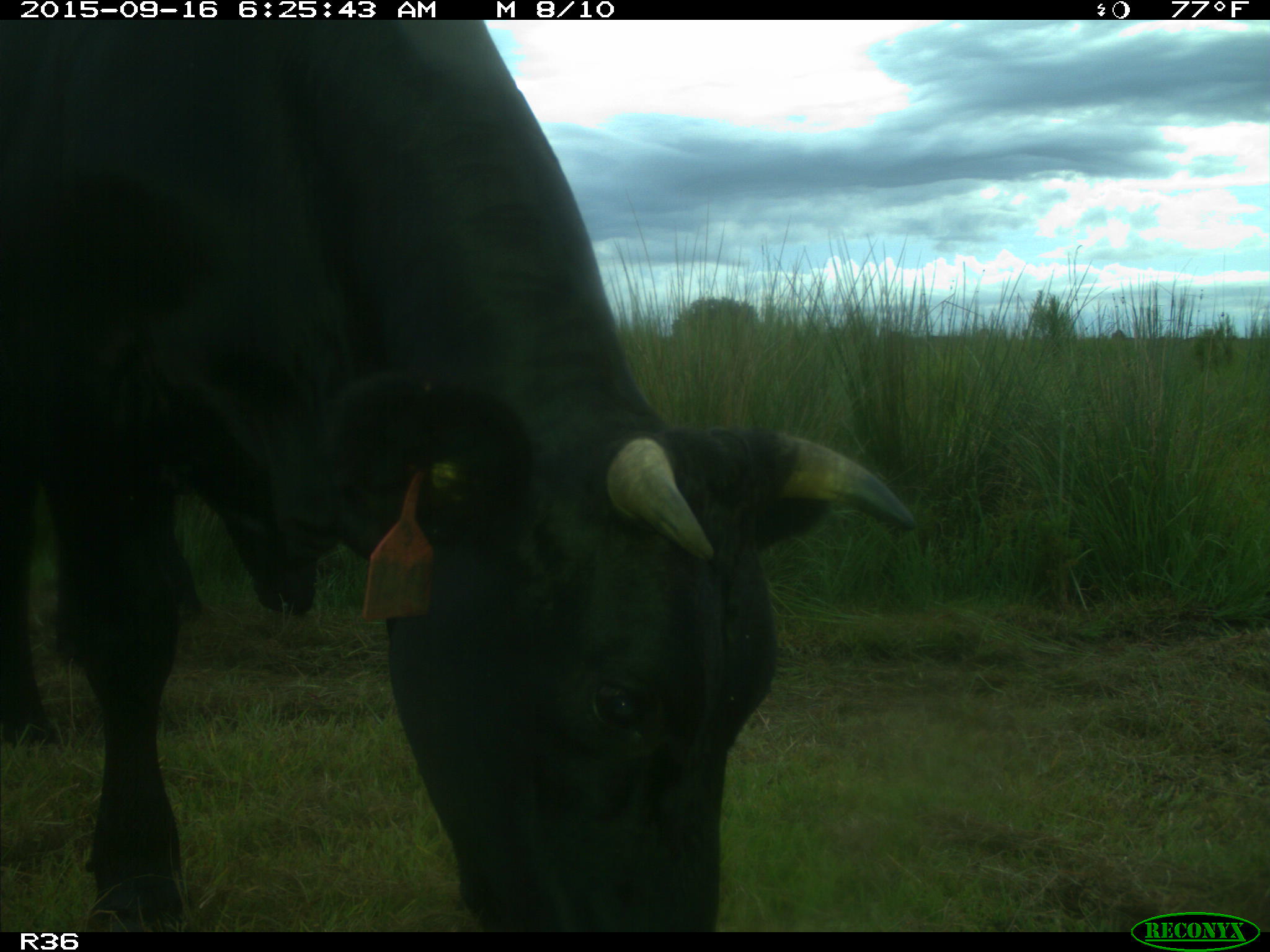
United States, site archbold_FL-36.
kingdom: Animalia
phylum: Chordata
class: Mammalia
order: Artiodactyla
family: Bovidae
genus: Bos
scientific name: Bos taurus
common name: domestic cow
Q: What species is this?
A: Bos taurus (domestic cow).